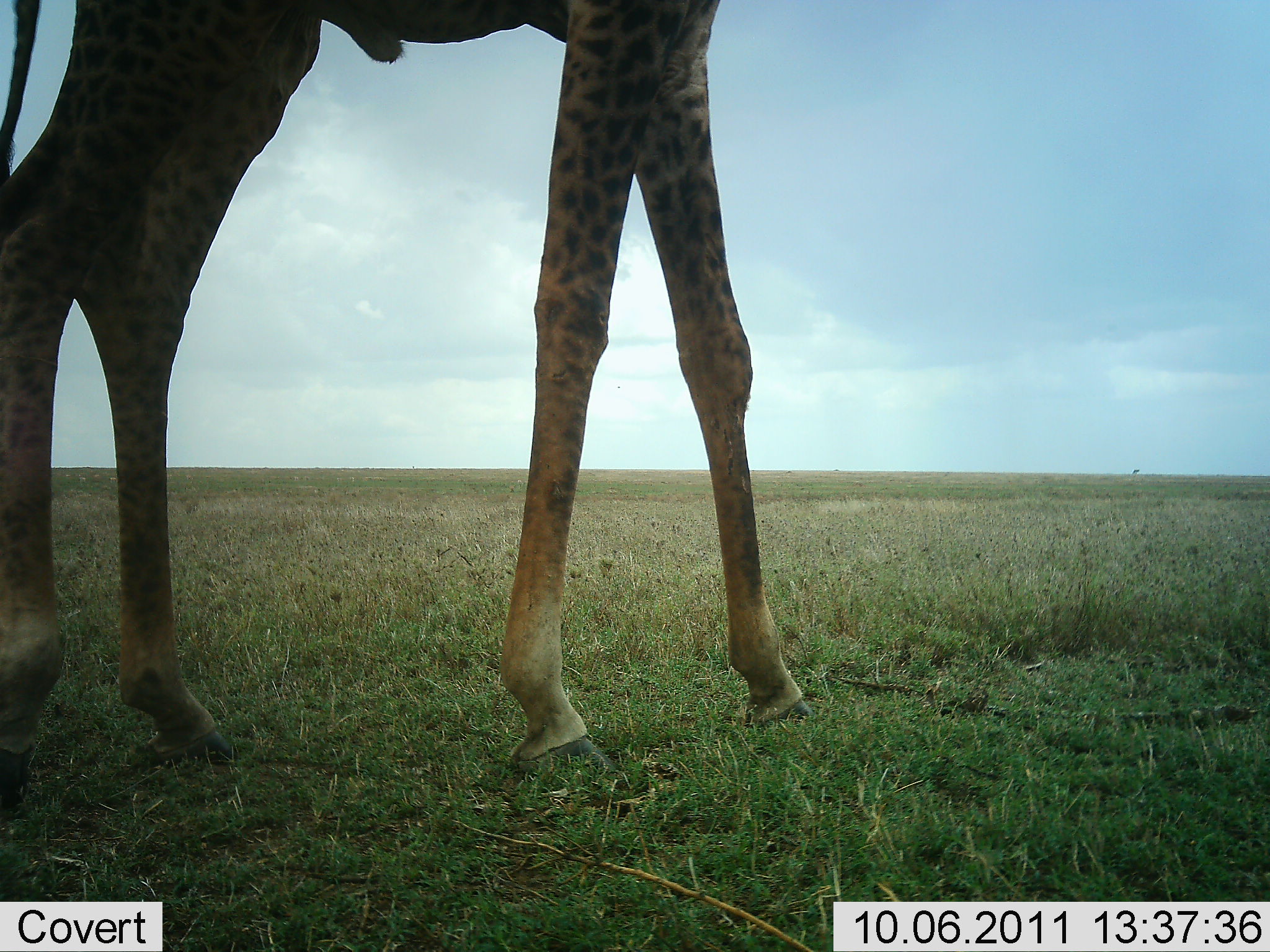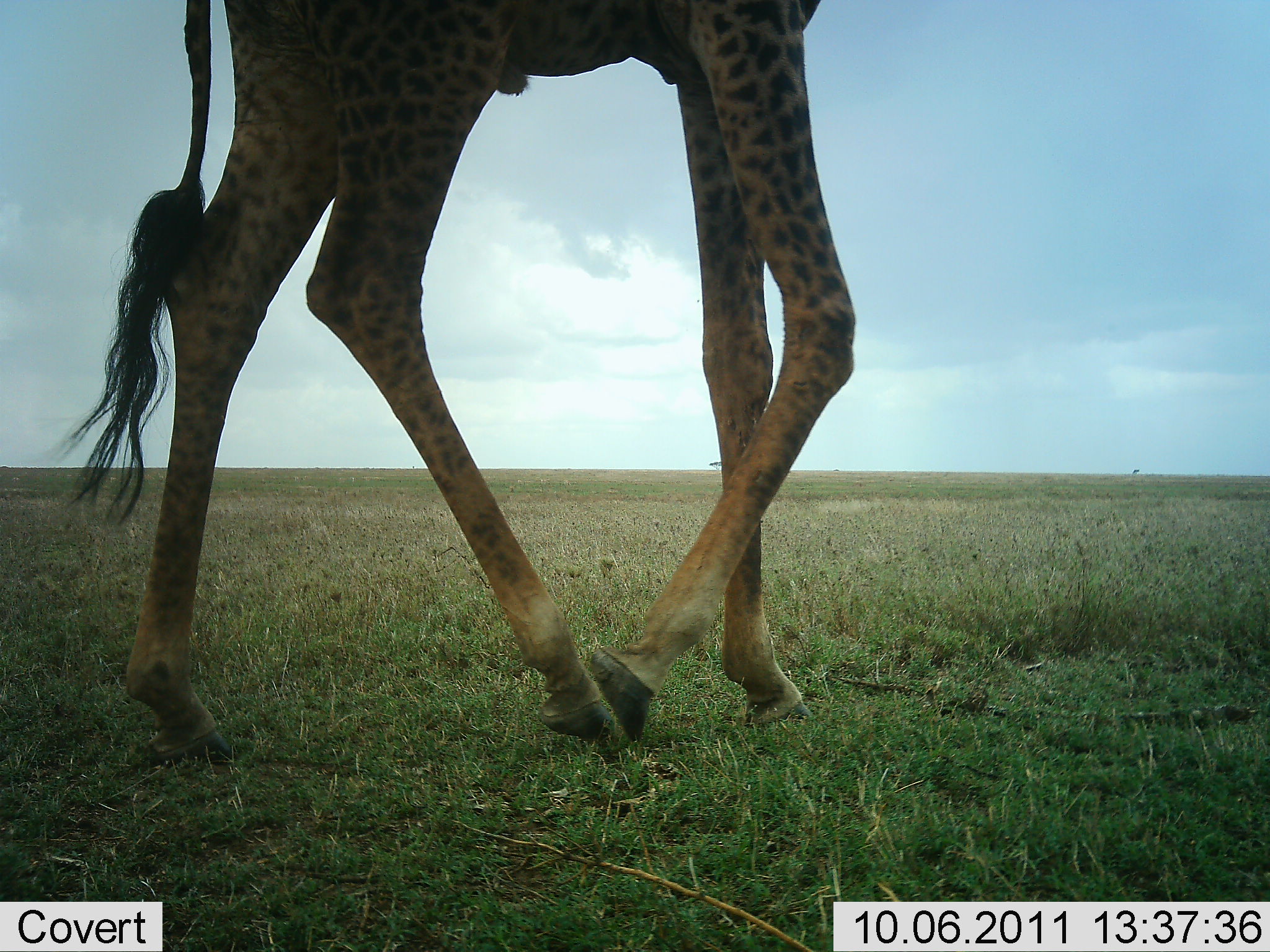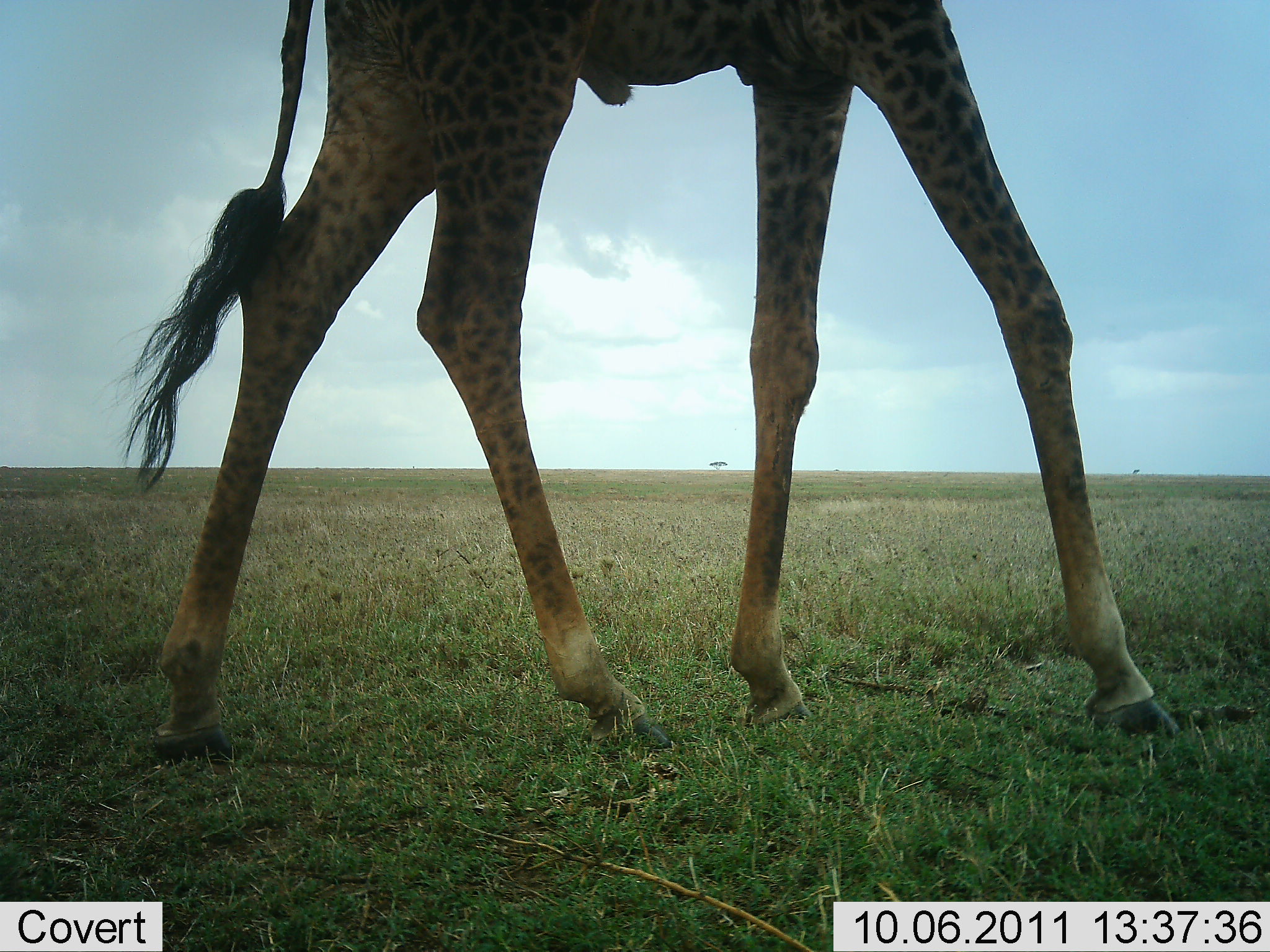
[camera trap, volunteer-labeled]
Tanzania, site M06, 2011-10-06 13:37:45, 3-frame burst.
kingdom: Animalia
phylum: Chordata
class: Mammalia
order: Artiodactyla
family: Giraffidae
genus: Giraffa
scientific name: Giraffa camelopardalis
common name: giraffe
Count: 1.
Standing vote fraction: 9%.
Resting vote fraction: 0%.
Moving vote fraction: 91%.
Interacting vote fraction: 0%.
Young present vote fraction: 0%.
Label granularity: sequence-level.